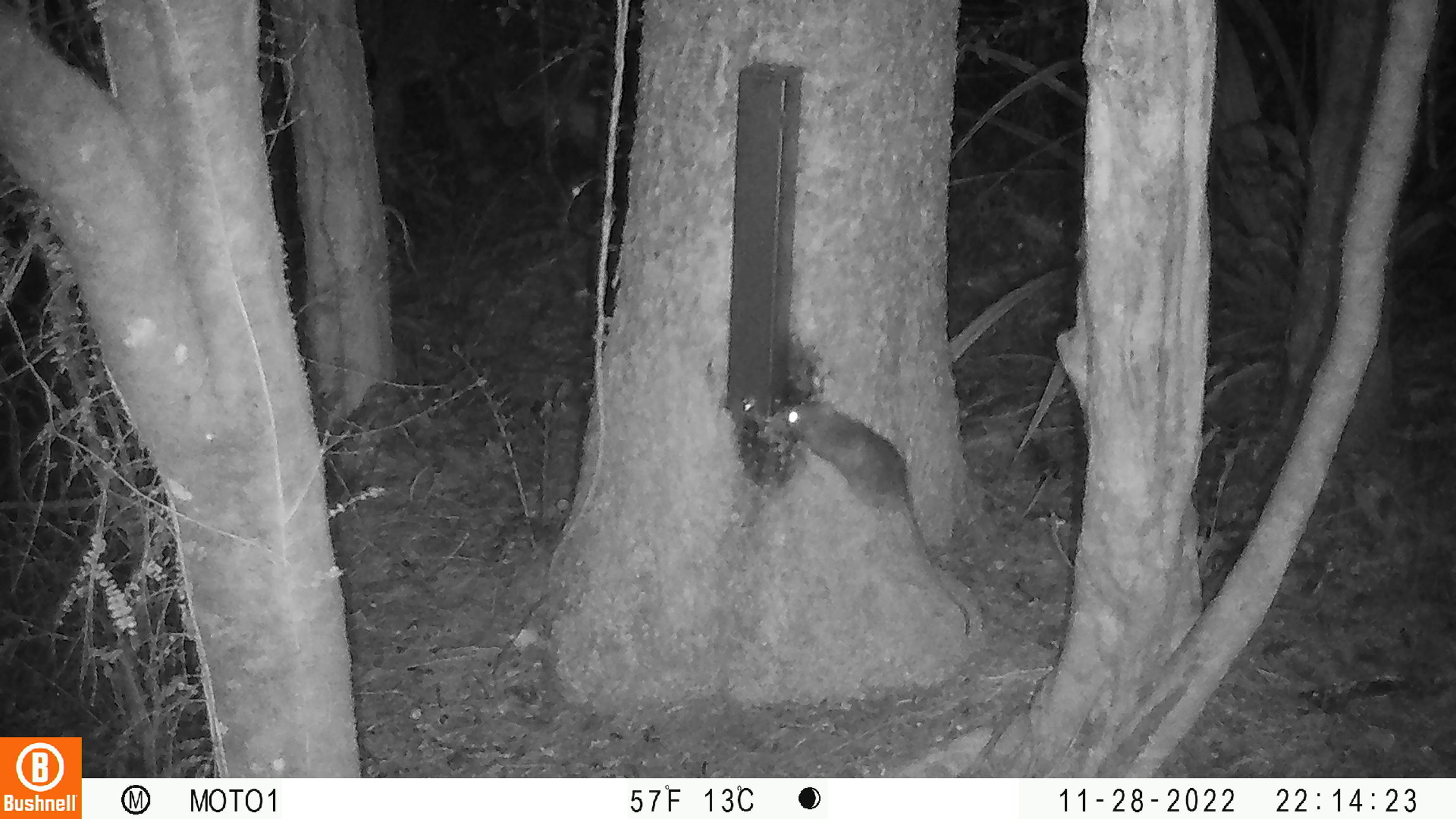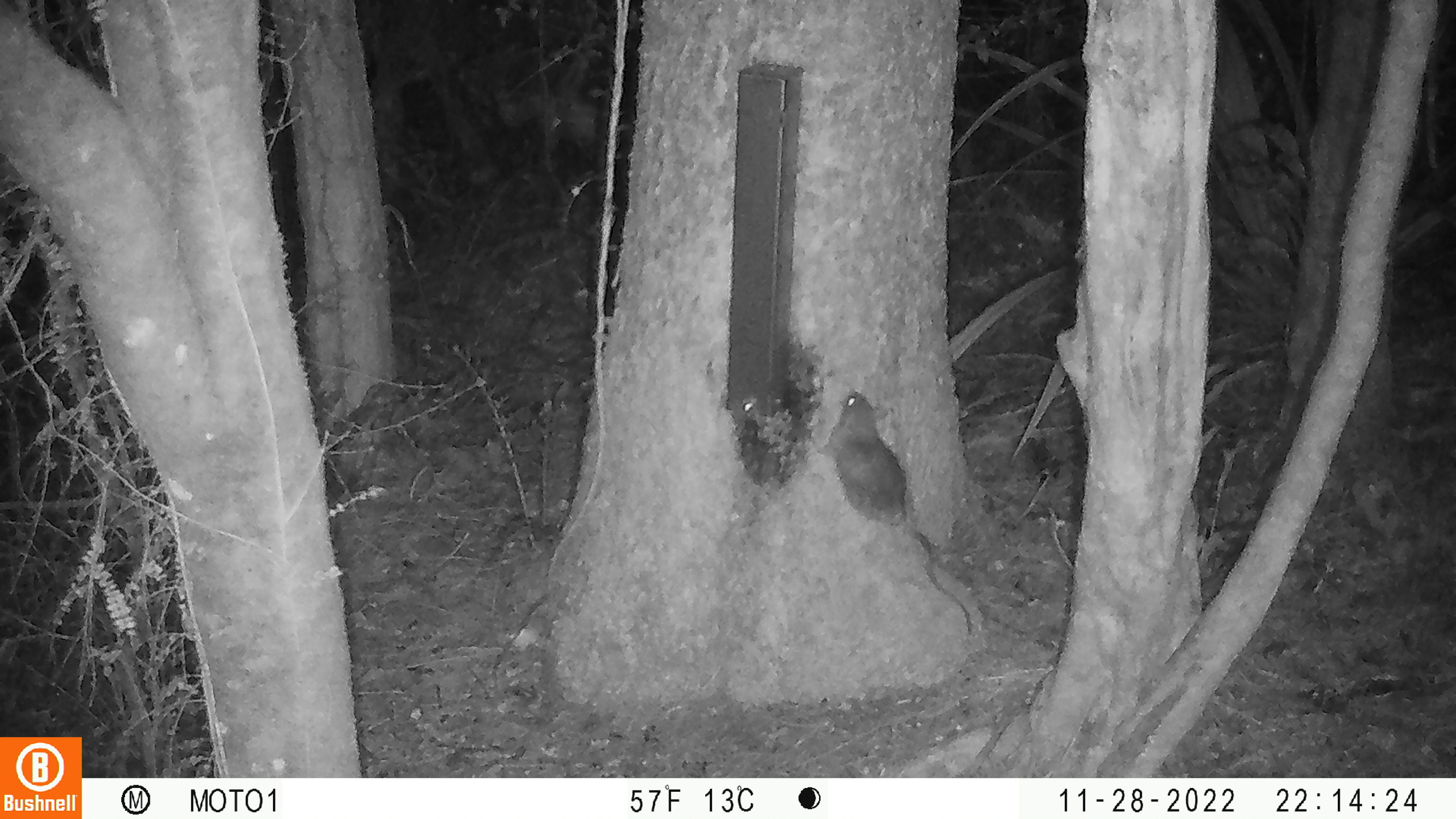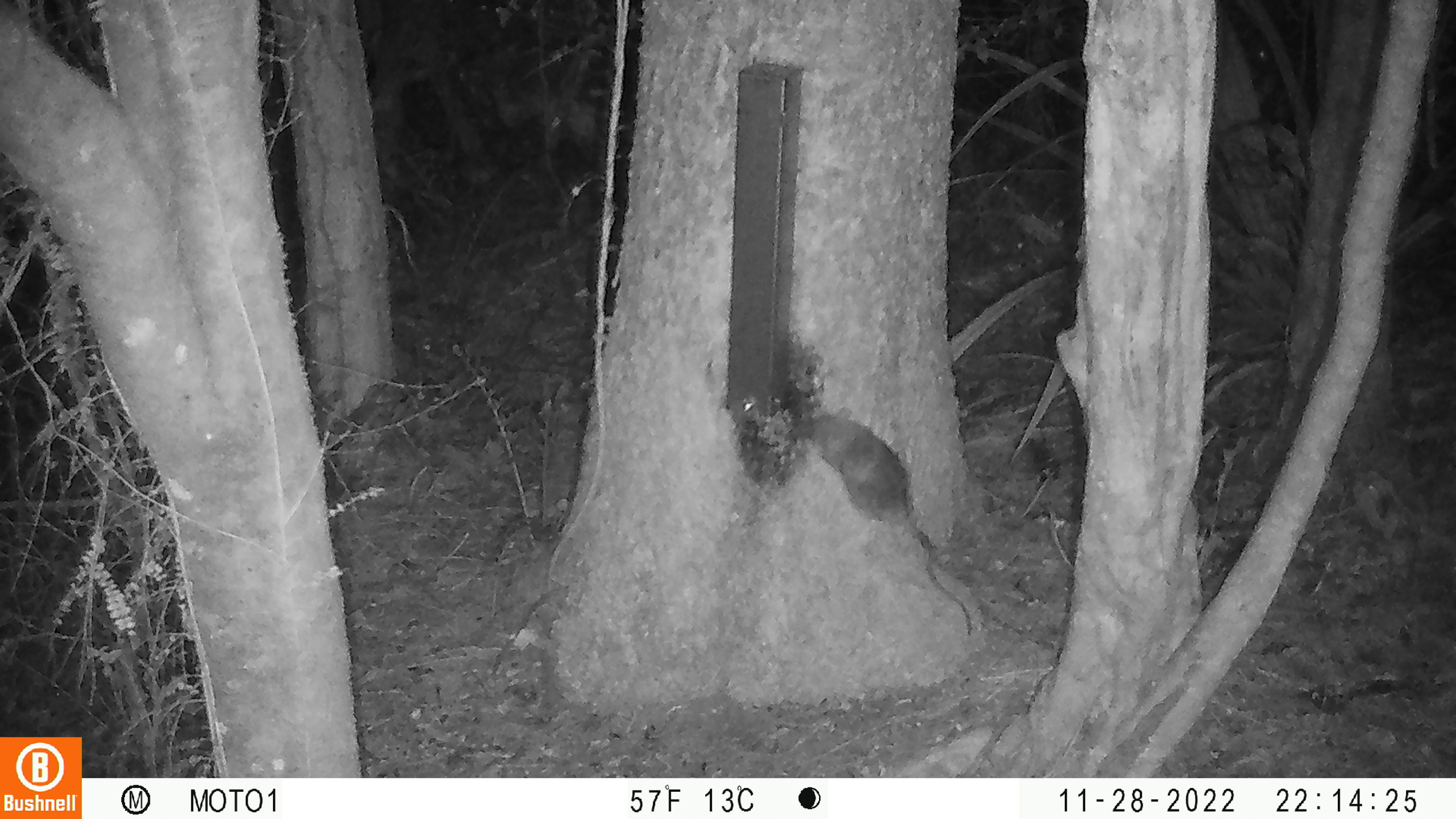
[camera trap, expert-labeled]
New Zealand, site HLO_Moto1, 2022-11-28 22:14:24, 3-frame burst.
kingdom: Animalia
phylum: Chordata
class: Mammalia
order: Rodentia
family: Muridae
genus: Rattus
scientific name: Rattus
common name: rat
Rat (Rattus).